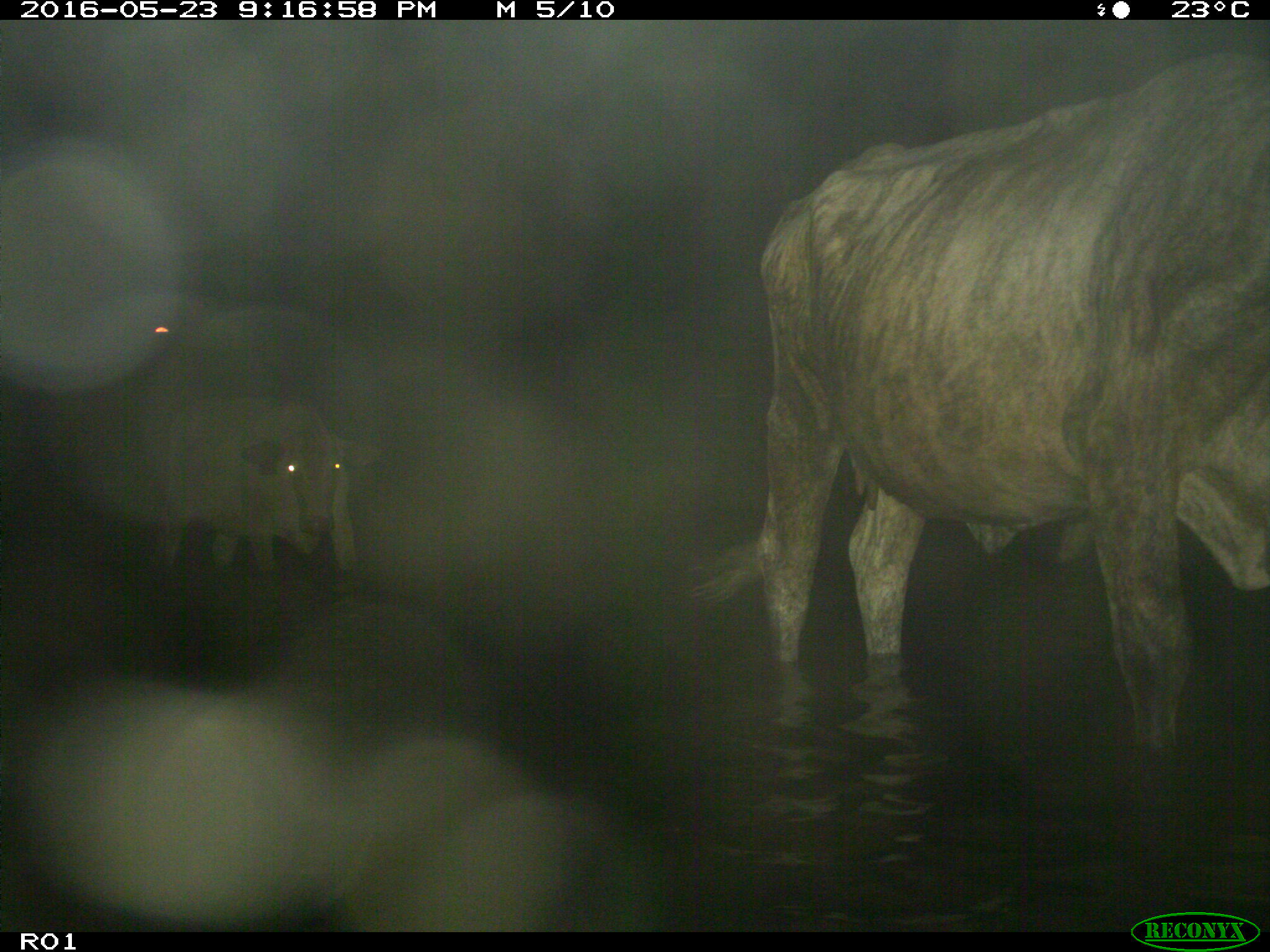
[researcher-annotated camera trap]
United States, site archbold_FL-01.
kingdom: Animalia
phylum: Chordata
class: Mammalia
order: Artiodactyla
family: Bovidae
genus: Bos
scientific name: Bos taurus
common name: domestic cow